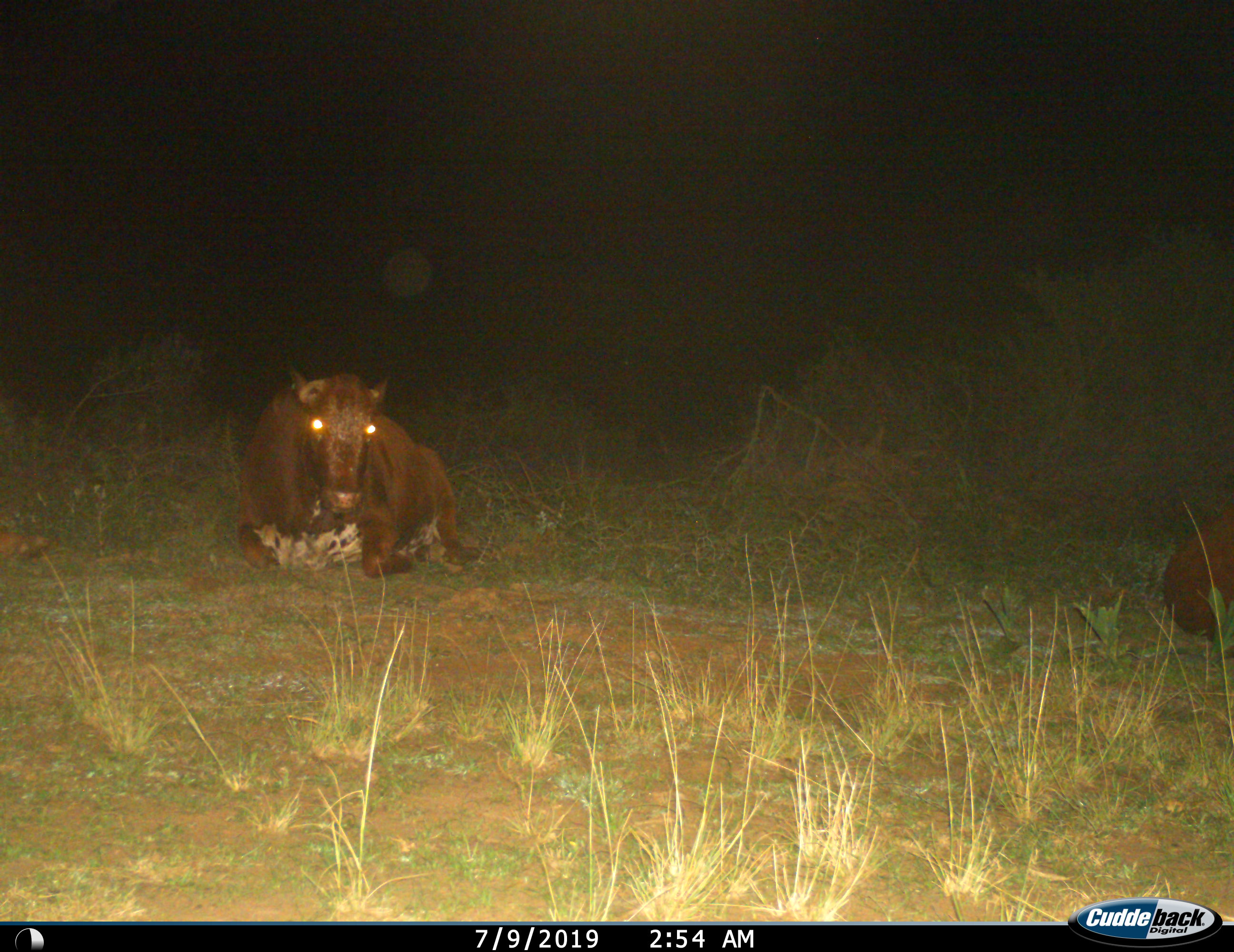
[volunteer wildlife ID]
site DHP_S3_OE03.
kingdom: Animalia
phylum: Chordata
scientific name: Vertebrata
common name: domestic animal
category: domesticanimal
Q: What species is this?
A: Domesticanimal (domestic animal) (Vertebrata).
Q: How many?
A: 2.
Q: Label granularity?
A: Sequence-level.